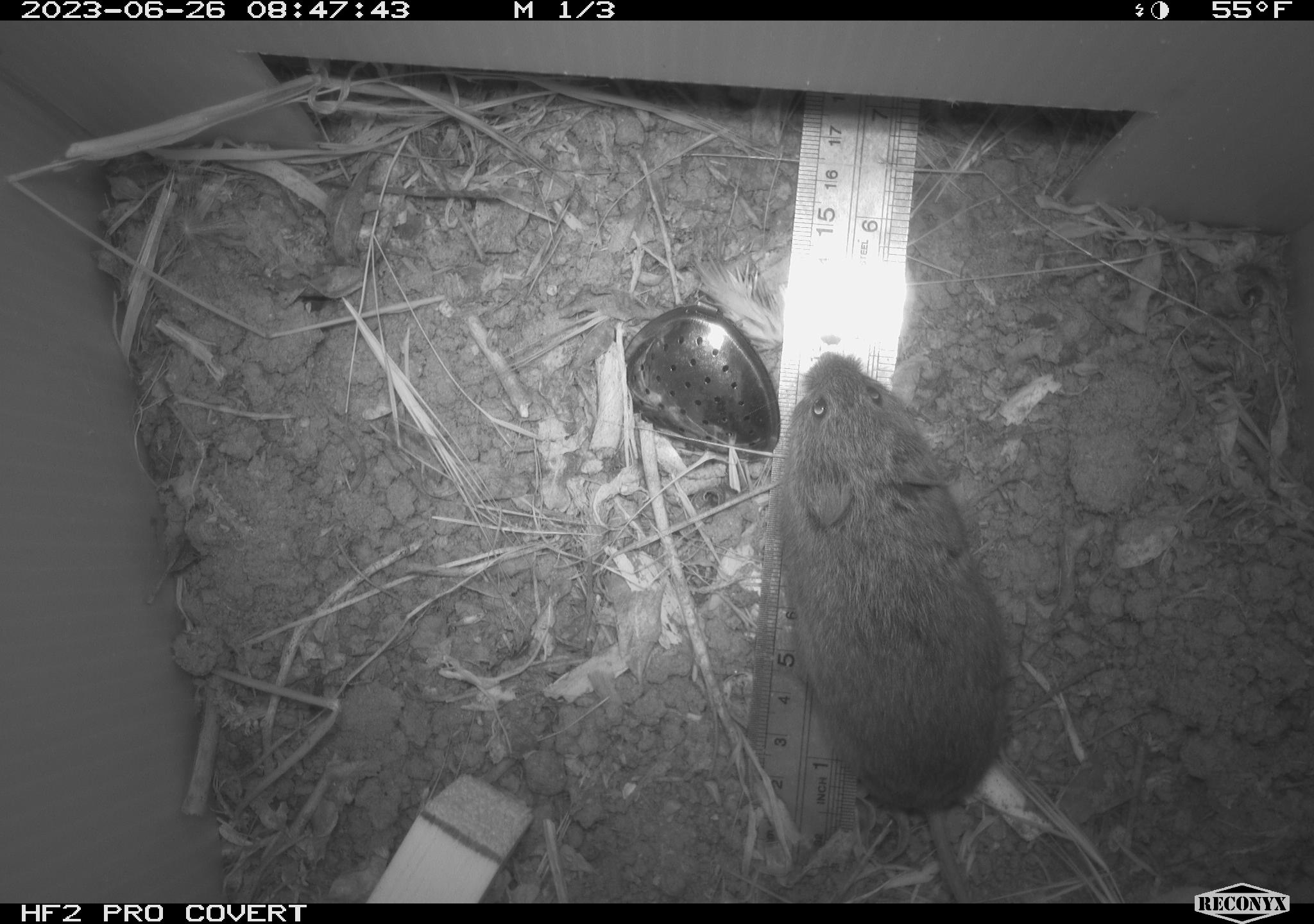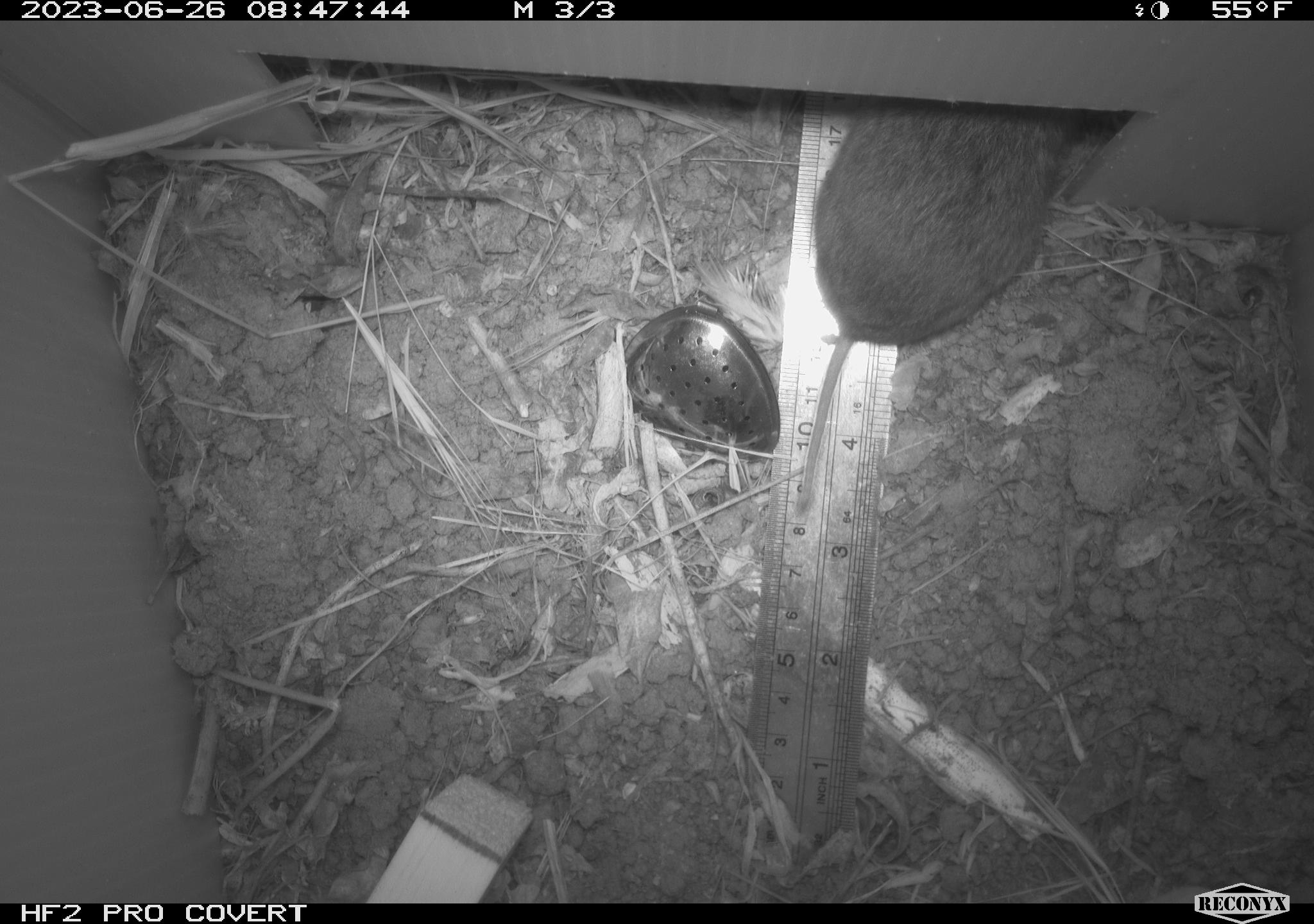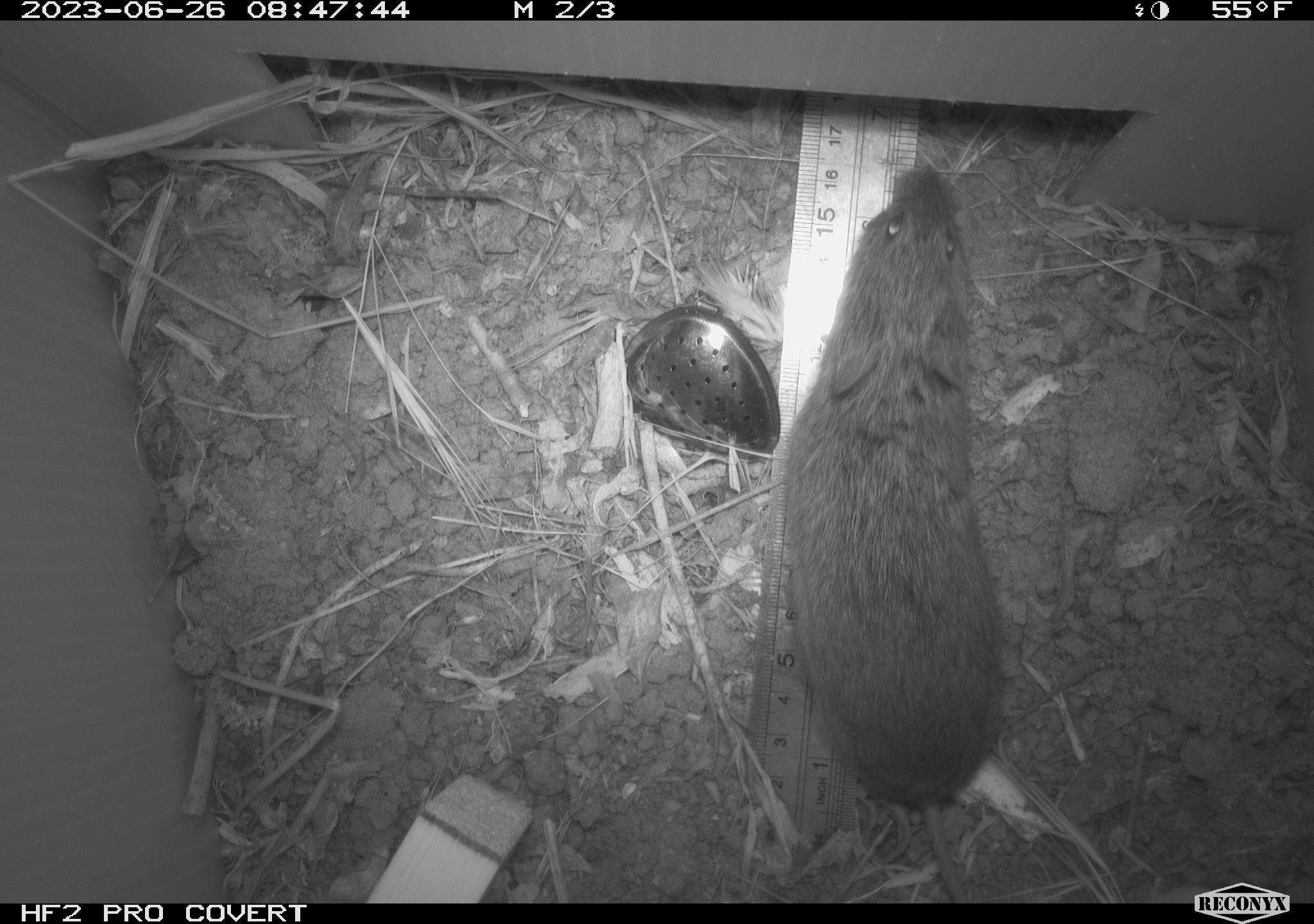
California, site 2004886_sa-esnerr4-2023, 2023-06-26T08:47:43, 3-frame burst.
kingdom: Animalia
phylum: Chordata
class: Mammalia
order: Rodentia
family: Cricetidae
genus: Microtus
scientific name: Microtus californicus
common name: california vole